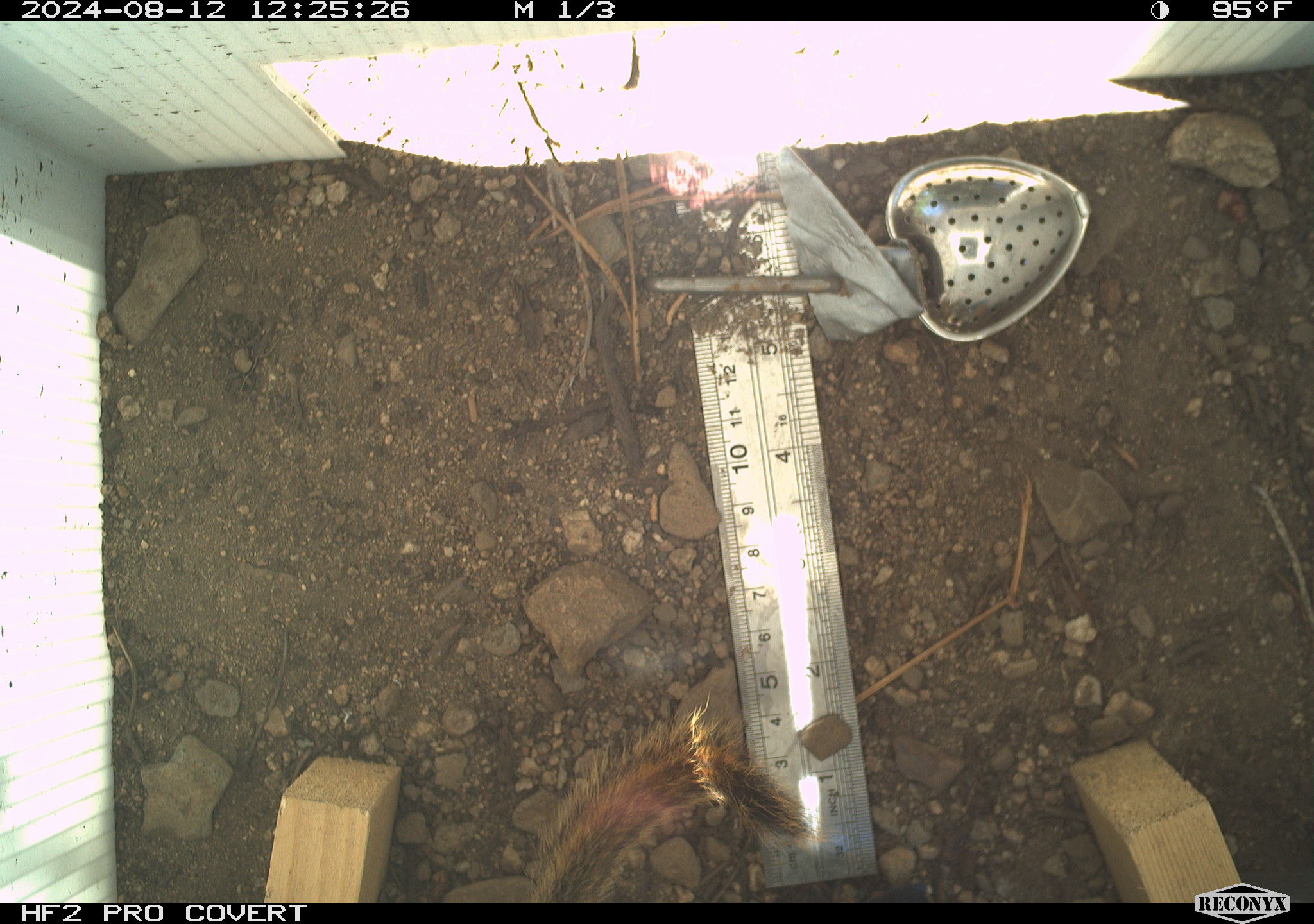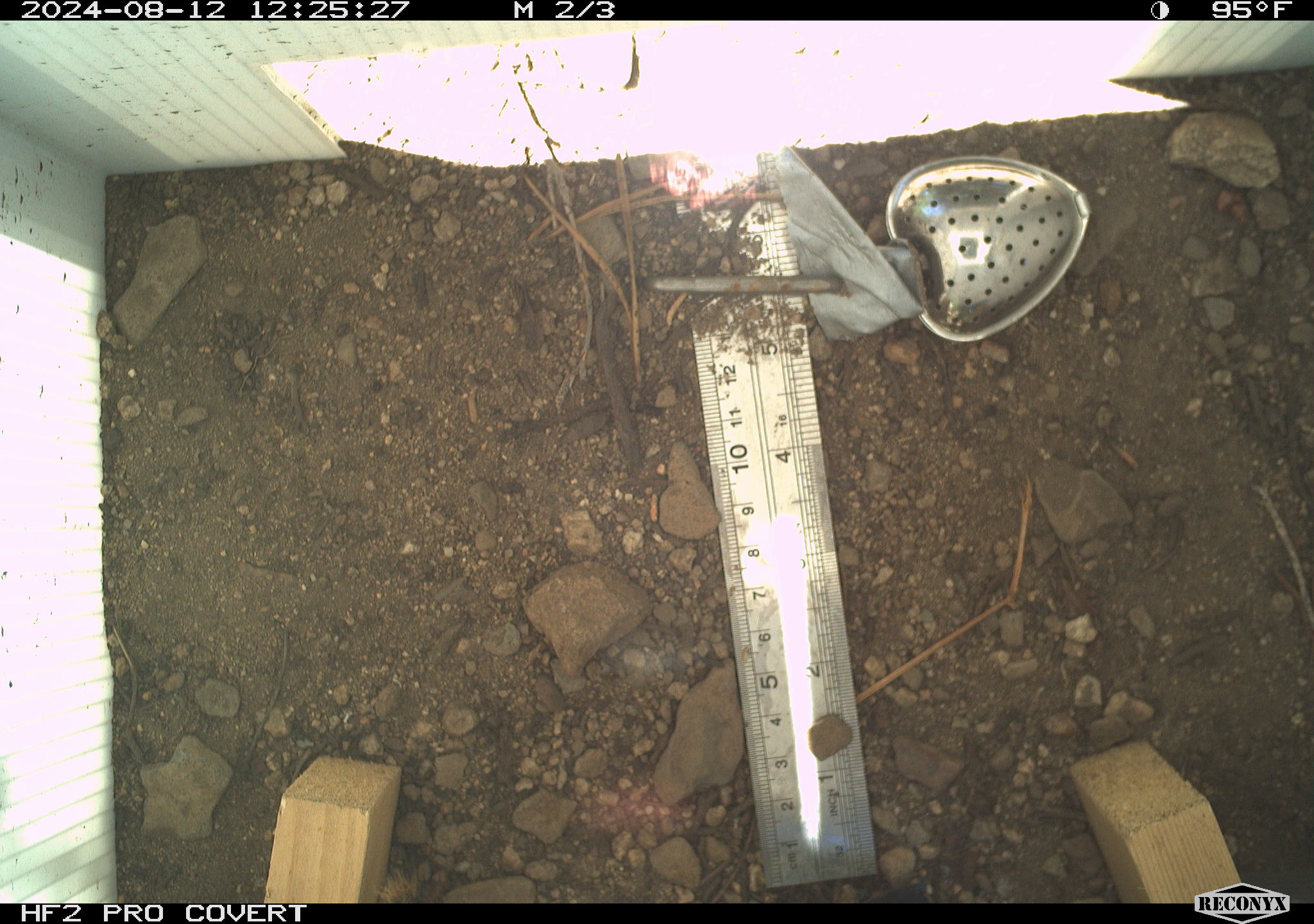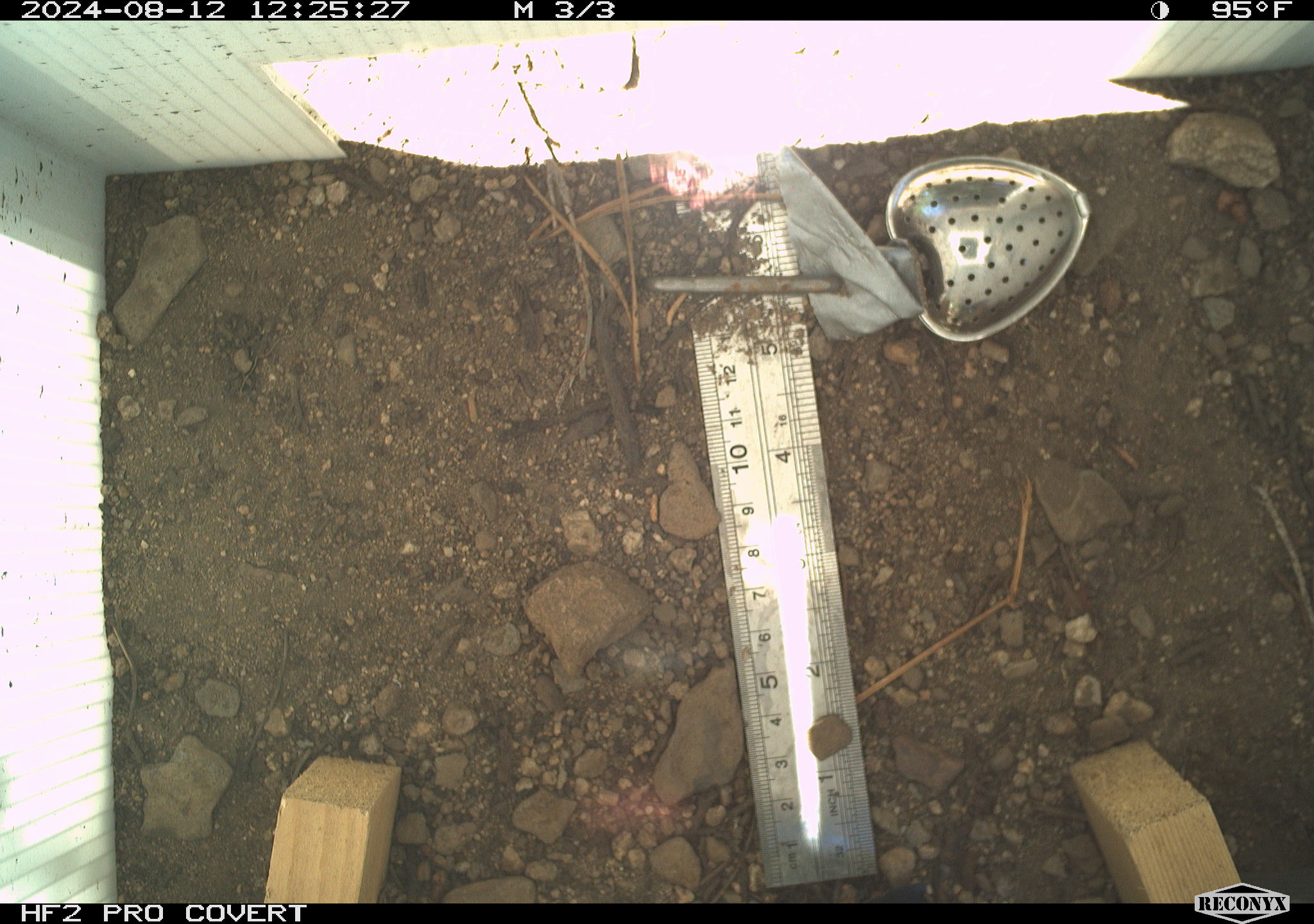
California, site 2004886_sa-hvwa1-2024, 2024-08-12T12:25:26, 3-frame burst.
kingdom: Animalia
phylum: Chordata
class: Mammalia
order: Rodentia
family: Sciuridae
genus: Neotamias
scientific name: Neotamias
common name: western chipmunks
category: neotamias species